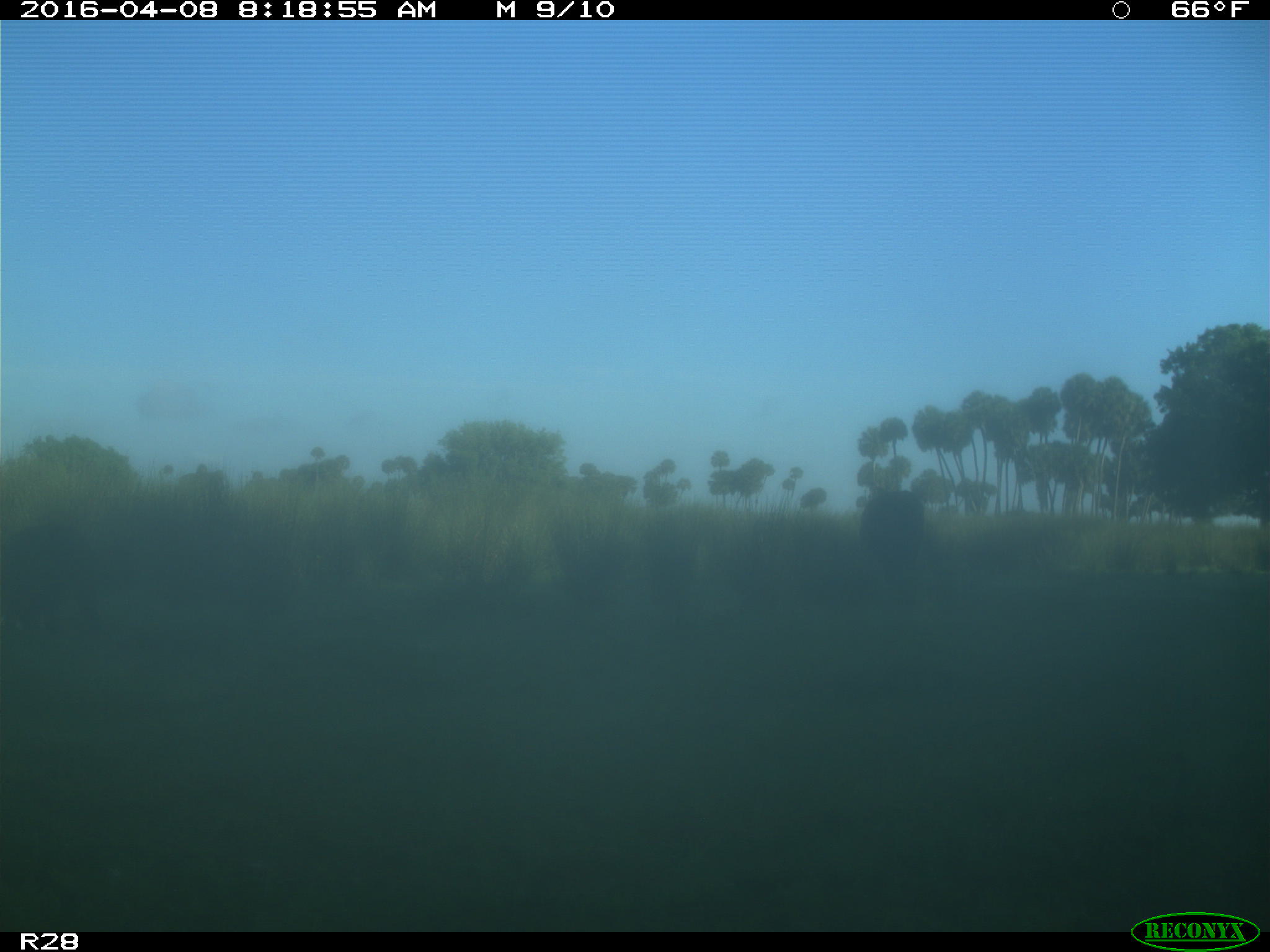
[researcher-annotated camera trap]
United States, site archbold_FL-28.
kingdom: Animalia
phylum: Chordata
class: Mammalia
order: Artiodactyla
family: Bovidae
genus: Bos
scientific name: Bos taurus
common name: domestic cow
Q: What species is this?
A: Bos taurus (domestic cow).